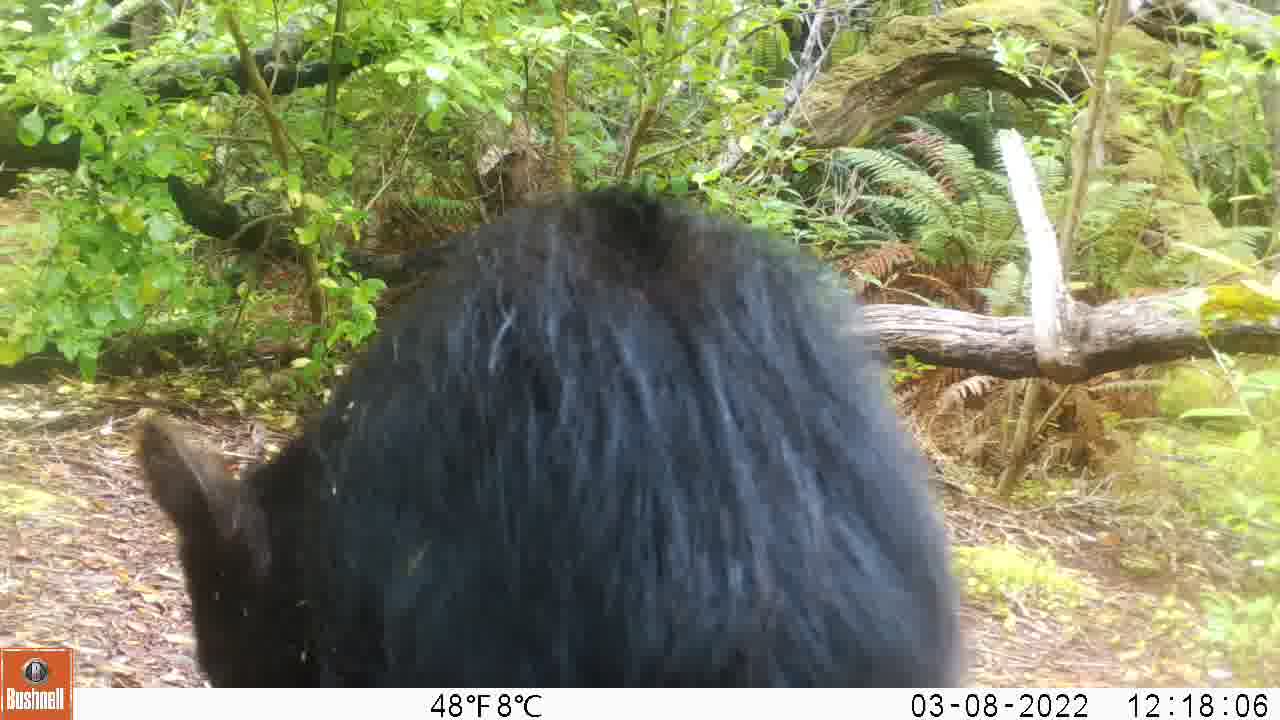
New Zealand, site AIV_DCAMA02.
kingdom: Animalia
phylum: Chordata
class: Mammalia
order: Artiodactyla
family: Suidae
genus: Sus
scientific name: Sus scrofa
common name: pig